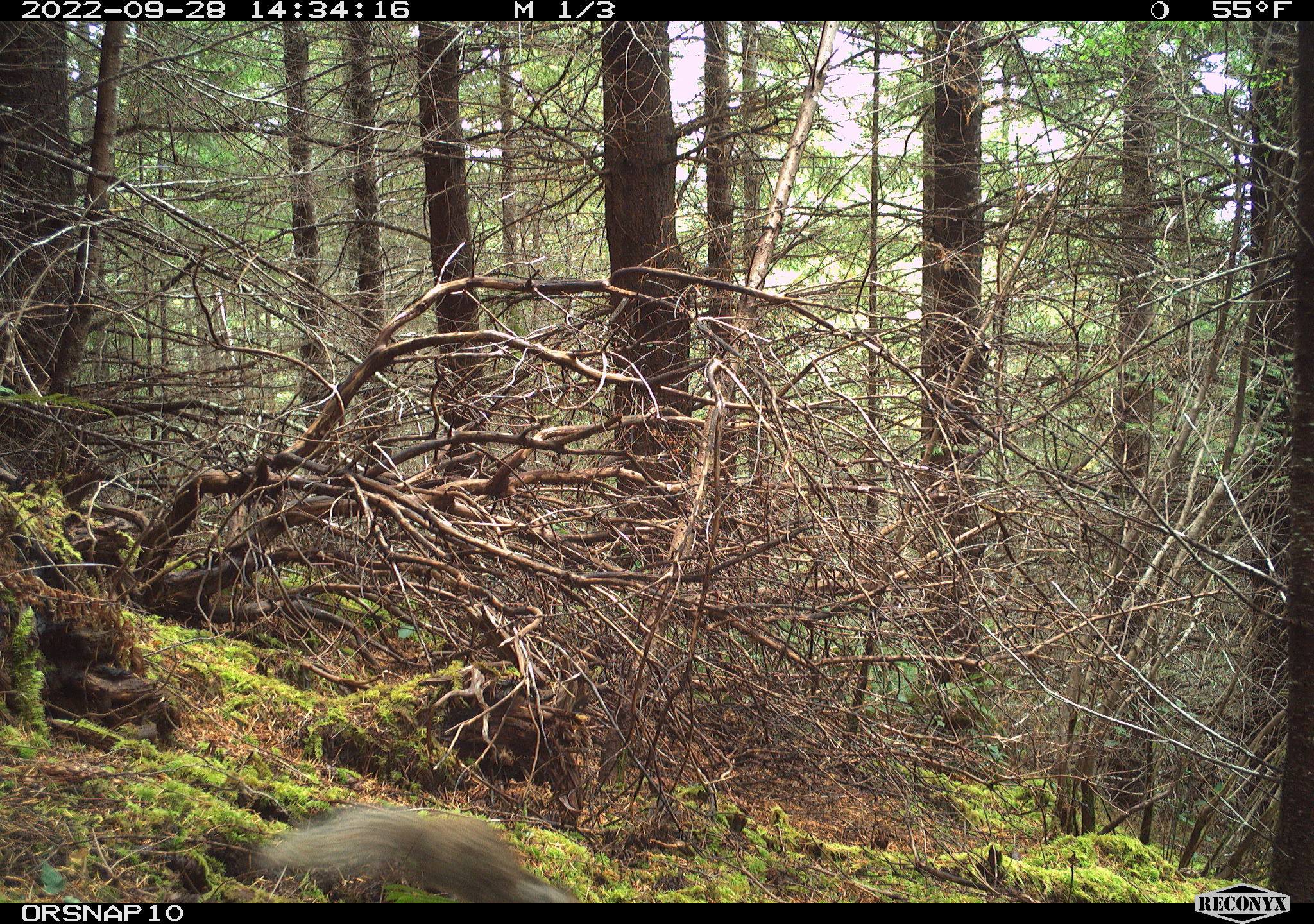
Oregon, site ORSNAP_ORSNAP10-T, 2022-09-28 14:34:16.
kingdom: Animalia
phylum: Chordata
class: Mammalia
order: Rodentia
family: Sciuridae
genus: Otospermophilus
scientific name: Otospermophilus beecheyi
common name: california ground squirrel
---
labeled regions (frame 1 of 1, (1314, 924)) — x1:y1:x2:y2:
california ground squirrel: 258:790:604:903